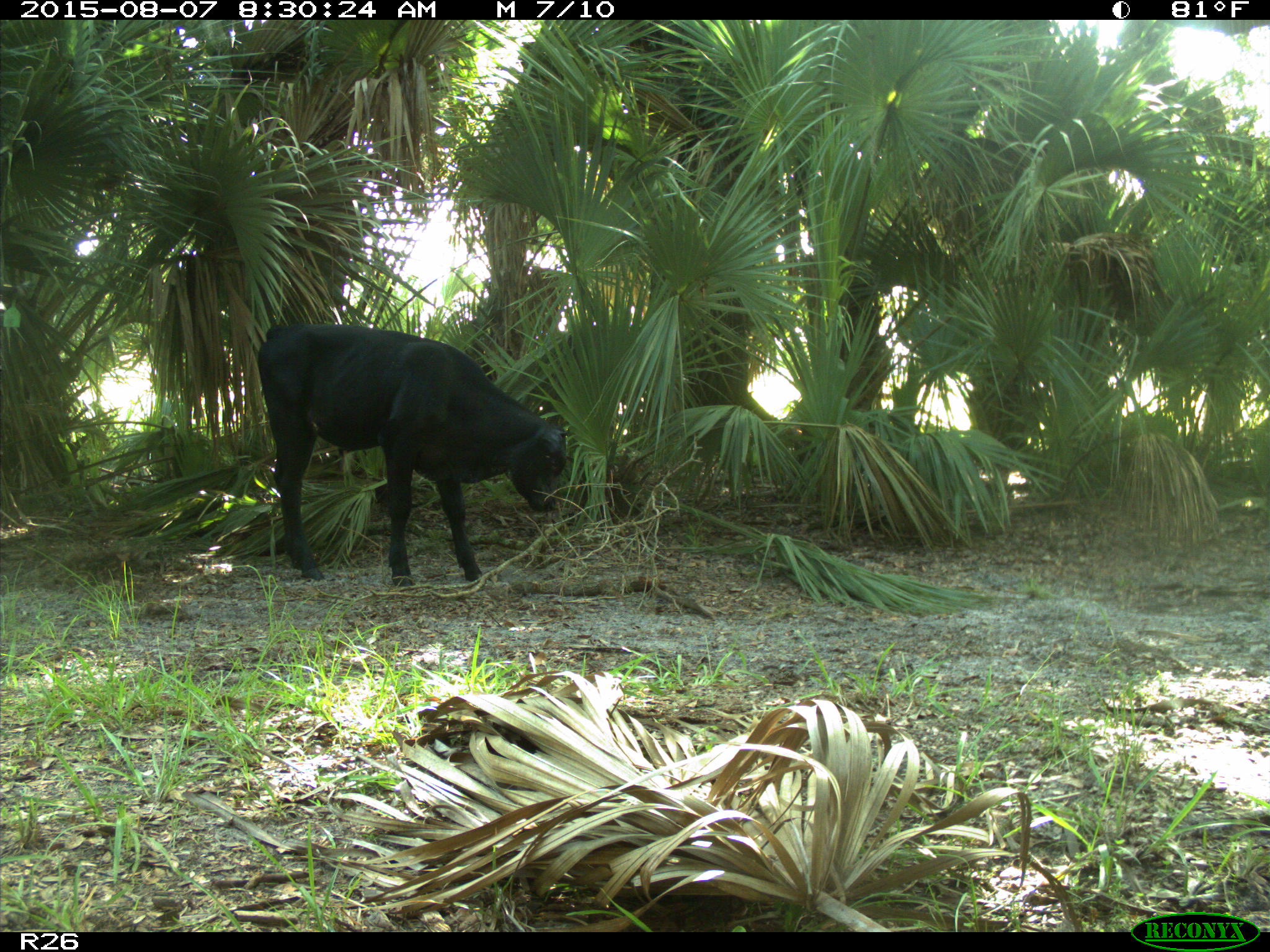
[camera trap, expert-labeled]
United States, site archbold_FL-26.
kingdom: Animalia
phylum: Chordata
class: Mammalia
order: Artiodactyla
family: Bovidae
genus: Bos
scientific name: Bos taurus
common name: domestic cow